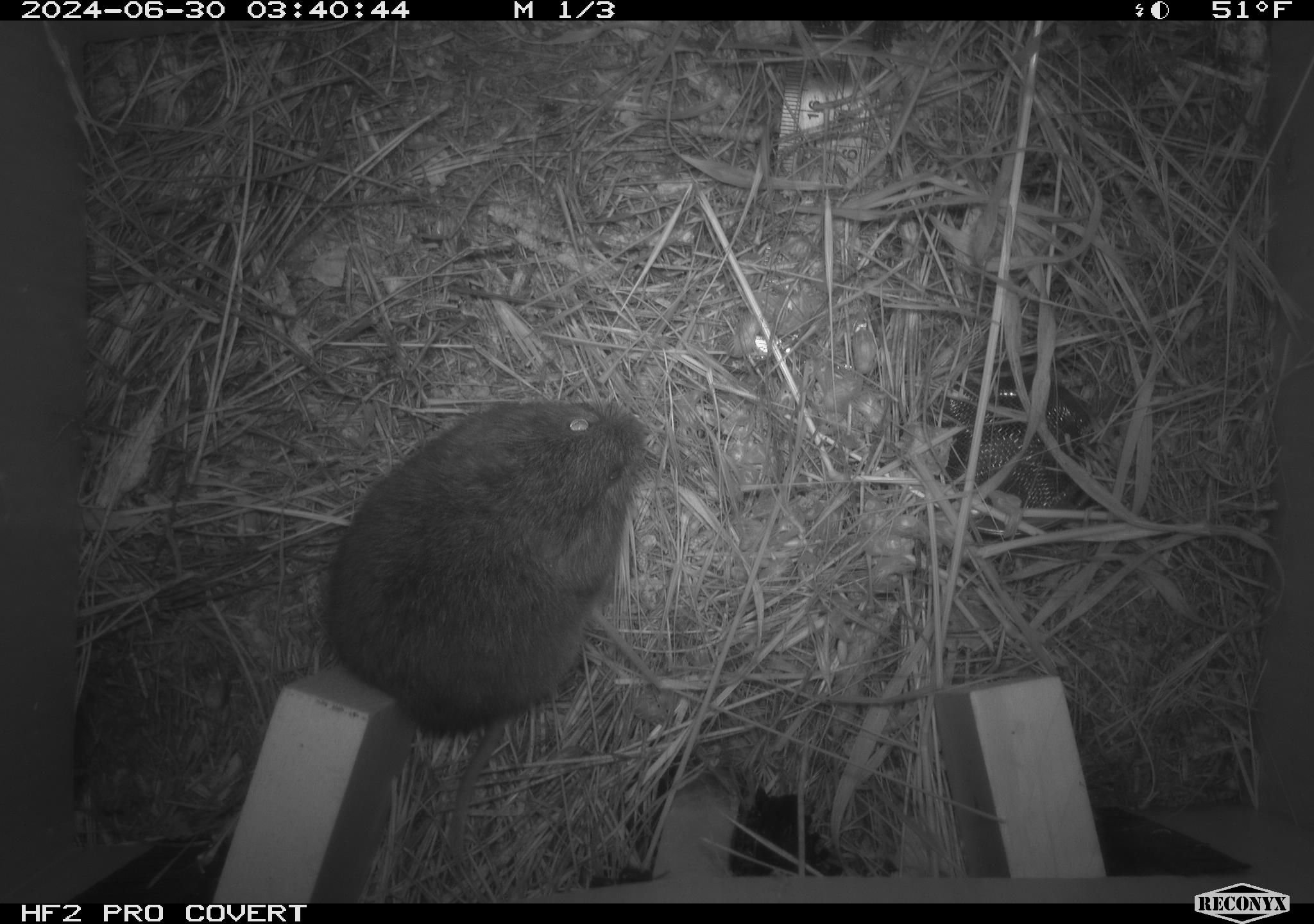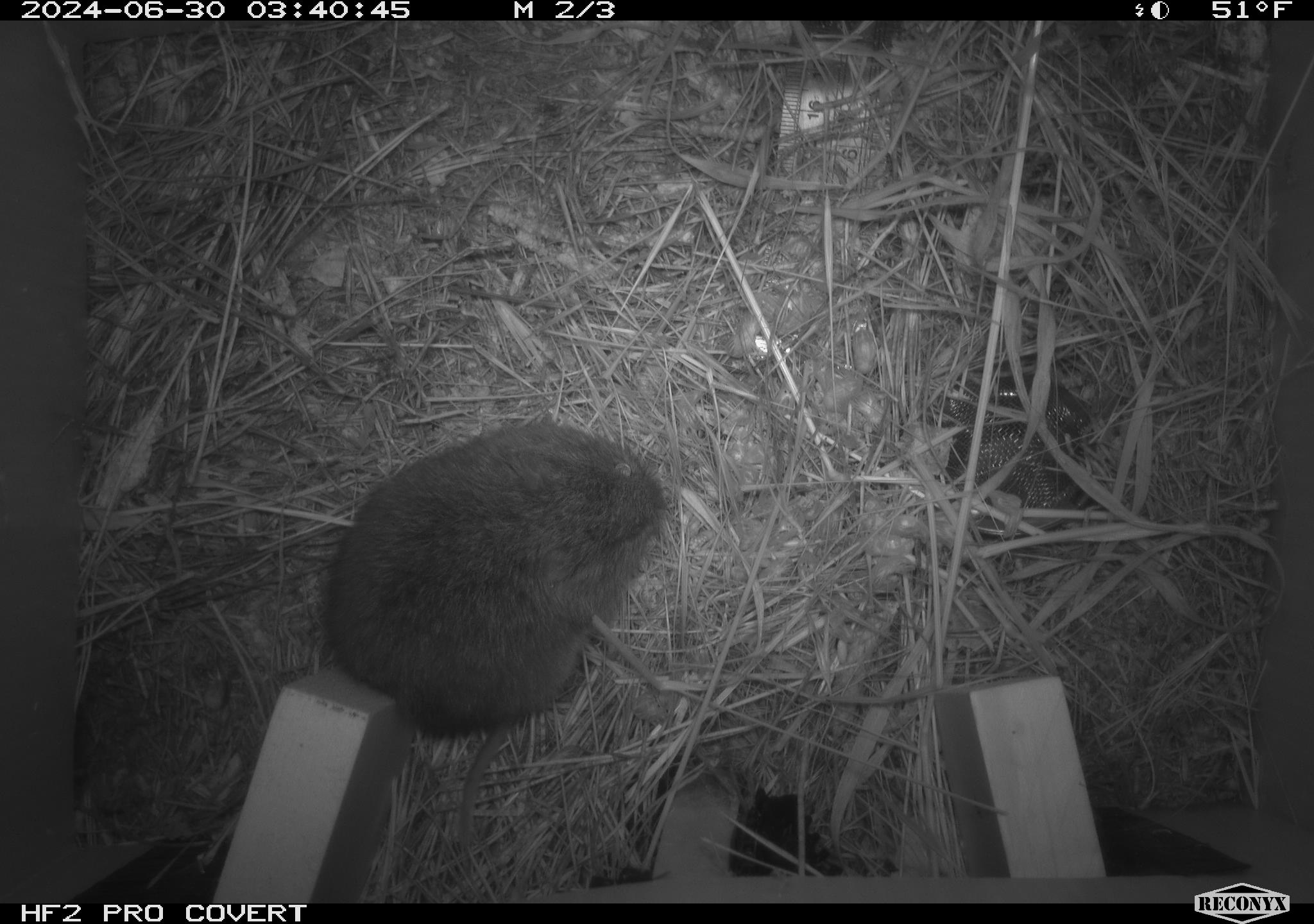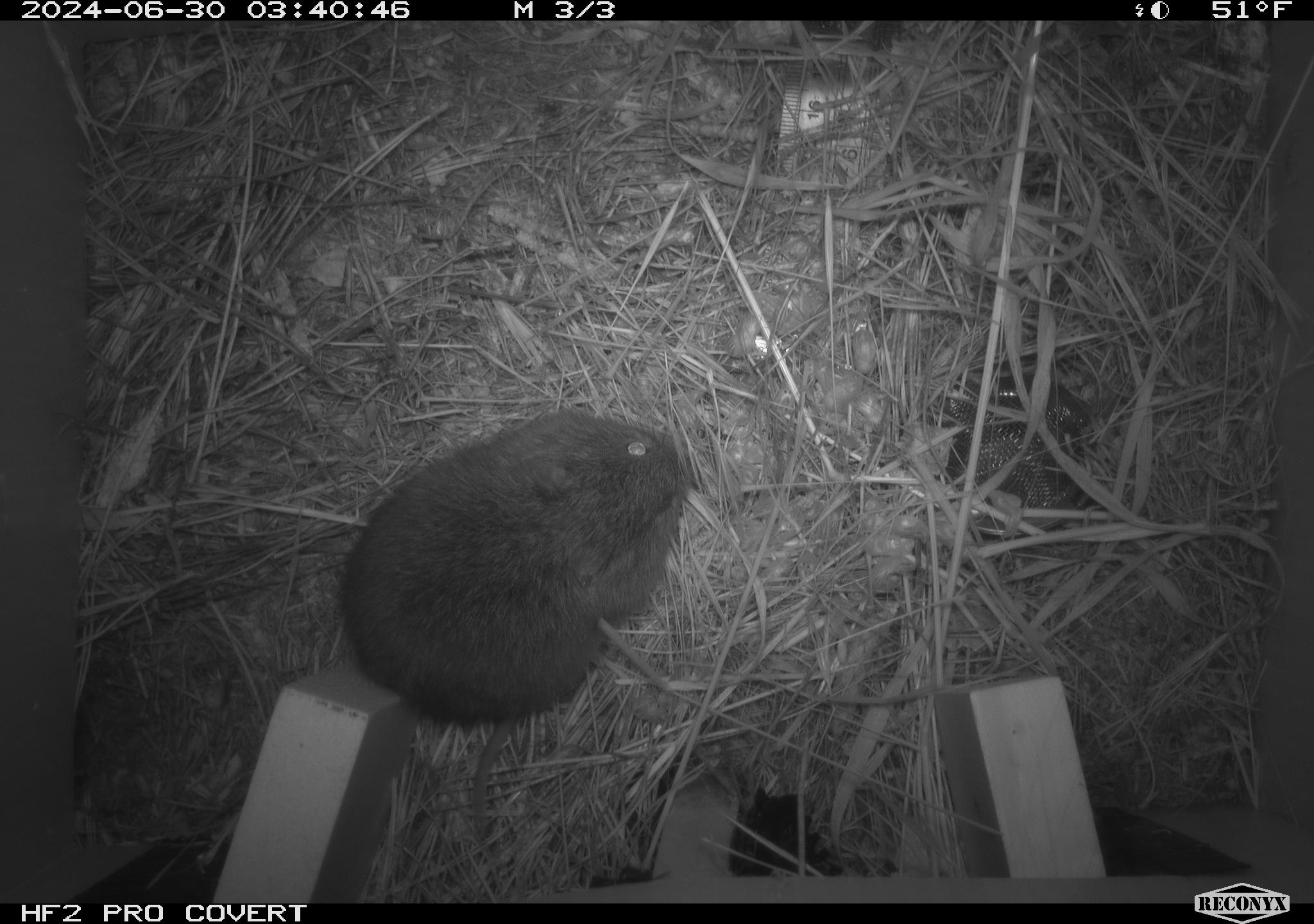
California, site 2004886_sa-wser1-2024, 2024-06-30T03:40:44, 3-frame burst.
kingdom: Animalia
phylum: Chordata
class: Mammalia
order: Rodentia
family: Cricetidae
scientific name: Arvicolinae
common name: voles, lemmings, and muskrats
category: arvicolinae subfamily